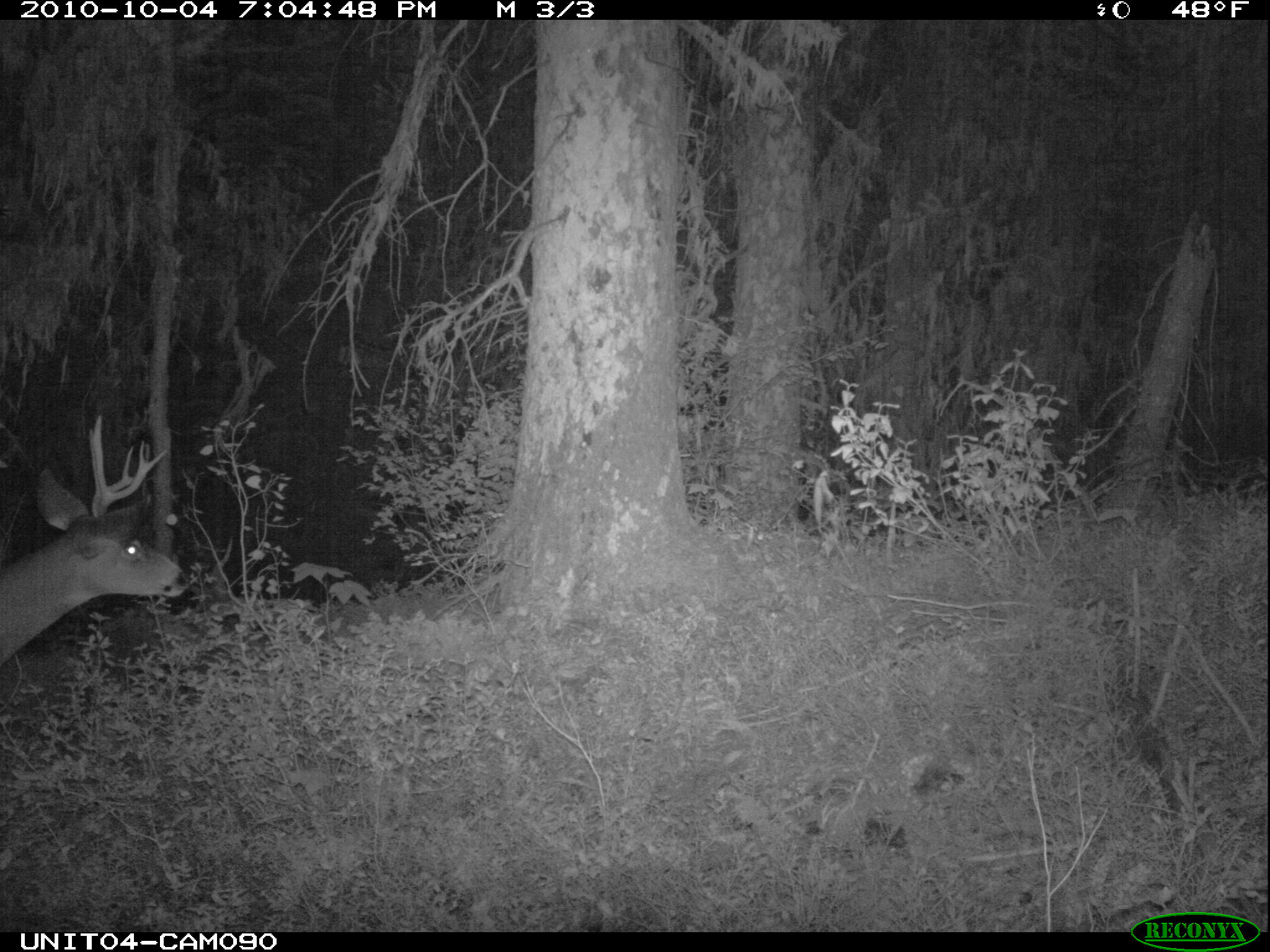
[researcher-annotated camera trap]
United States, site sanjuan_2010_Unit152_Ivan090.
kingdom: Animalia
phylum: Chordata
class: Mammalia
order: Artiodactyla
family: Cervidae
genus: Odocoileus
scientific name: Odocoileus hemionus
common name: mule deer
Odocoileus hemionus (mule deer).